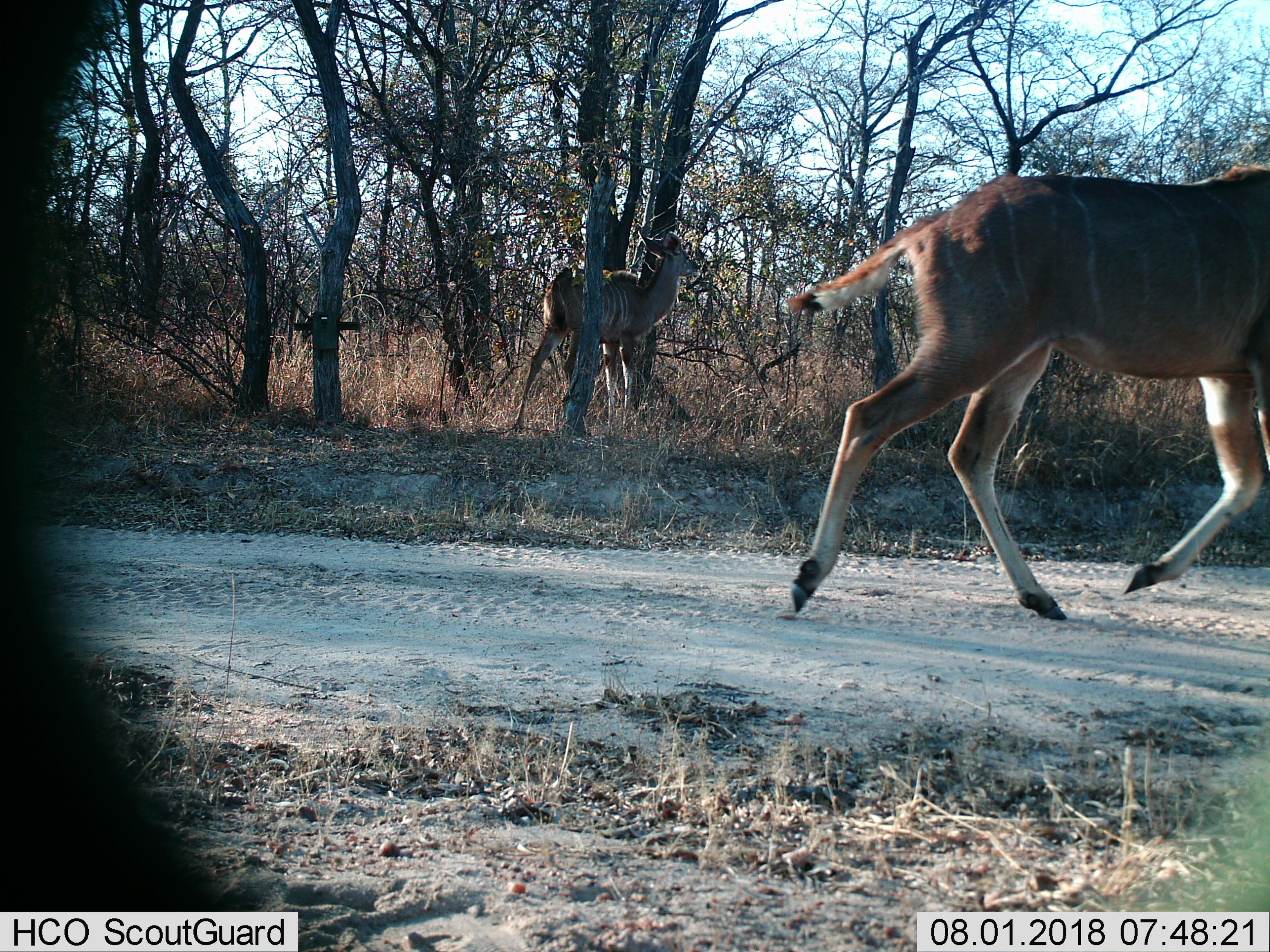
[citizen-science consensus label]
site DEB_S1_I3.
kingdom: Animalia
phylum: Chordata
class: Mammalia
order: Artiodactyla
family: Bovidae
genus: Tragelaphus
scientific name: Tragelaphus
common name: kudu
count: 2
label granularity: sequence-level